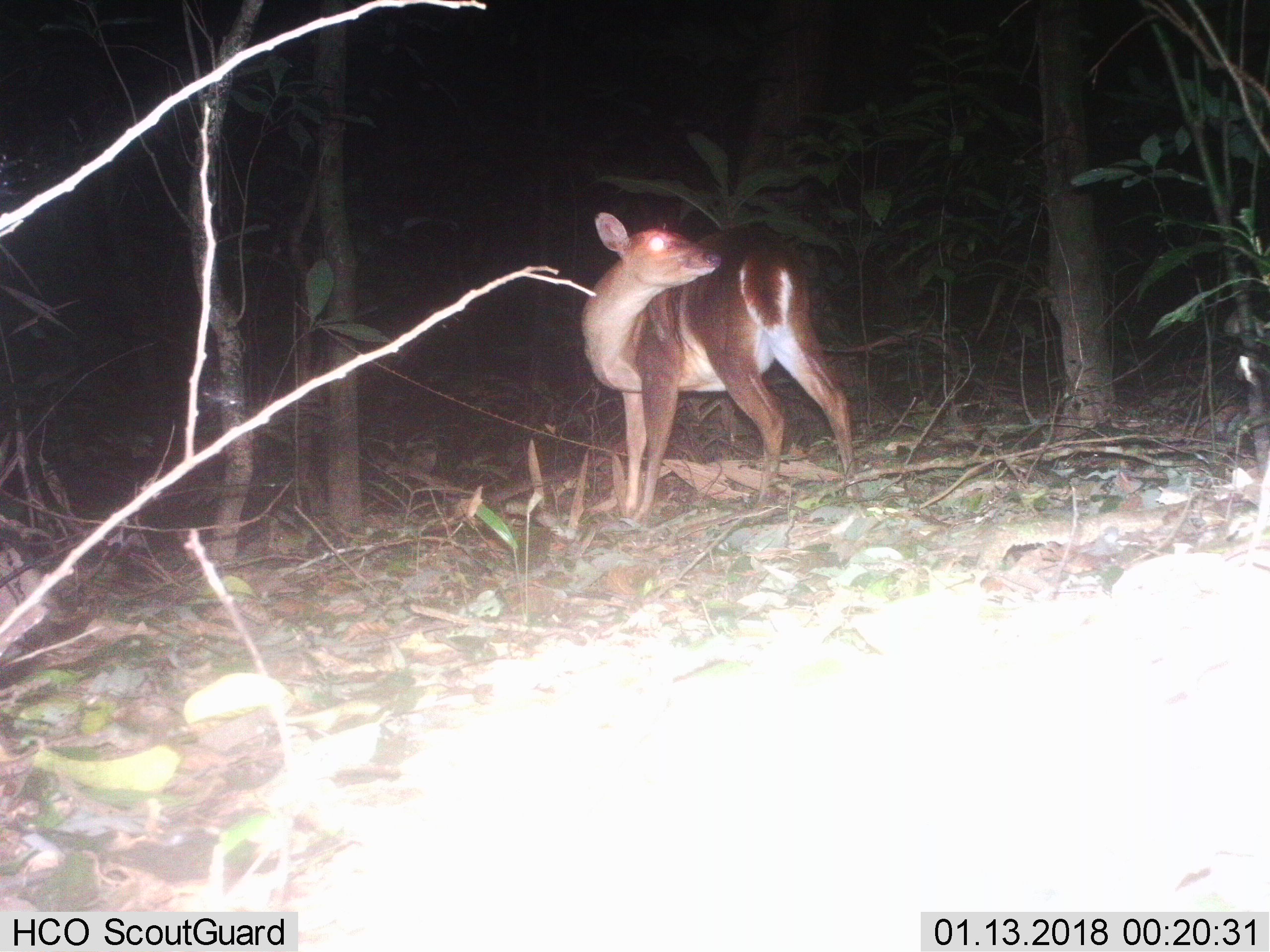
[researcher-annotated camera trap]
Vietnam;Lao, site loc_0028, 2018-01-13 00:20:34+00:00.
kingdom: Animalia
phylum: Chordata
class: Mammalia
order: Artiodactyla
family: Cervidae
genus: Muntiacus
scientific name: Muntiacus vuquangensis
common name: large-antlered muntjac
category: large antlered muntjac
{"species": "large antlered muntjac (large-antlered muntjac) (Muntiacus vuquangensis)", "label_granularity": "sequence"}